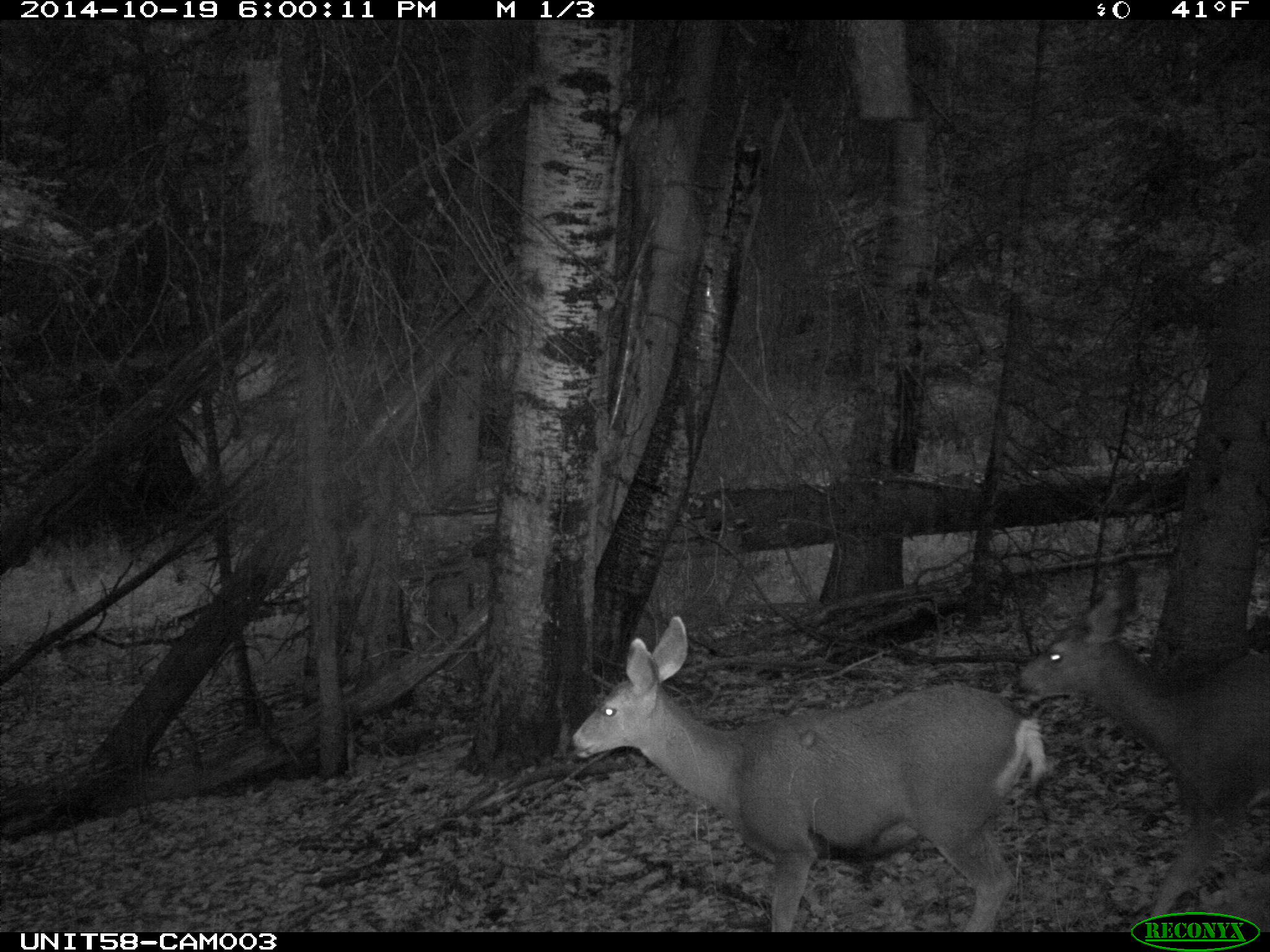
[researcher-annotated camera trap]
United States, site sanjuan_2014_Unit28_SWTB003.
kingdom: Animalia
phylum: Chordata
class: Mammalia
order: Artiodactyla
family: Cervidae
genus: Odocoileus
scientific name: Odocoileus hemionus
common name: mule deer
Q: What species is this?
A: Odocoileus hemionus (mule deer).